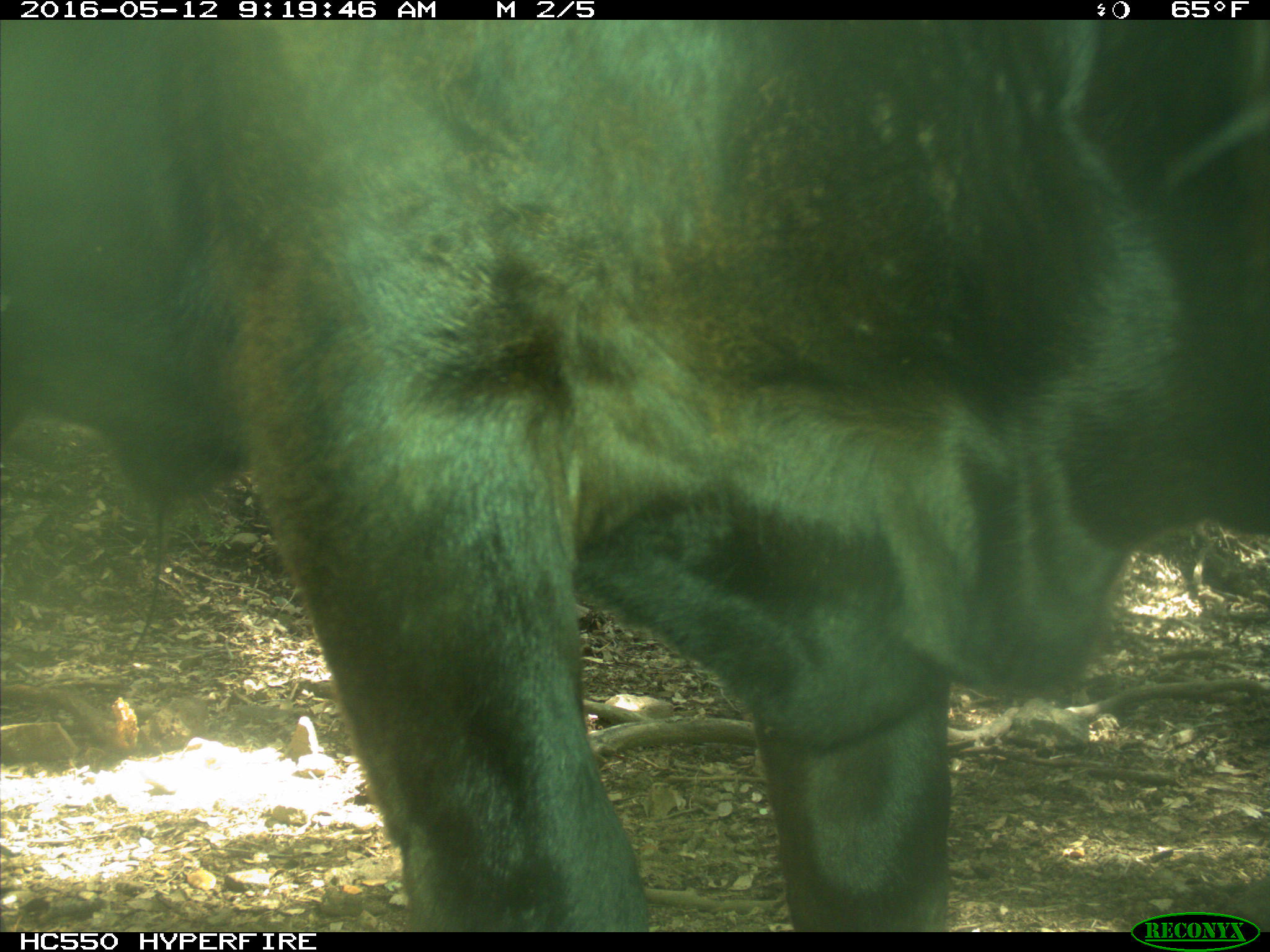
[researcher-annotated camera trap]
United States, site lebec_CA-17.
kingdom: Animalia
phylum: Chordata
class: Mammalia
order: Artiodactyla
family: Bovidae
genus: Bos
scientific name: Bos taurus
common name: domestic cow